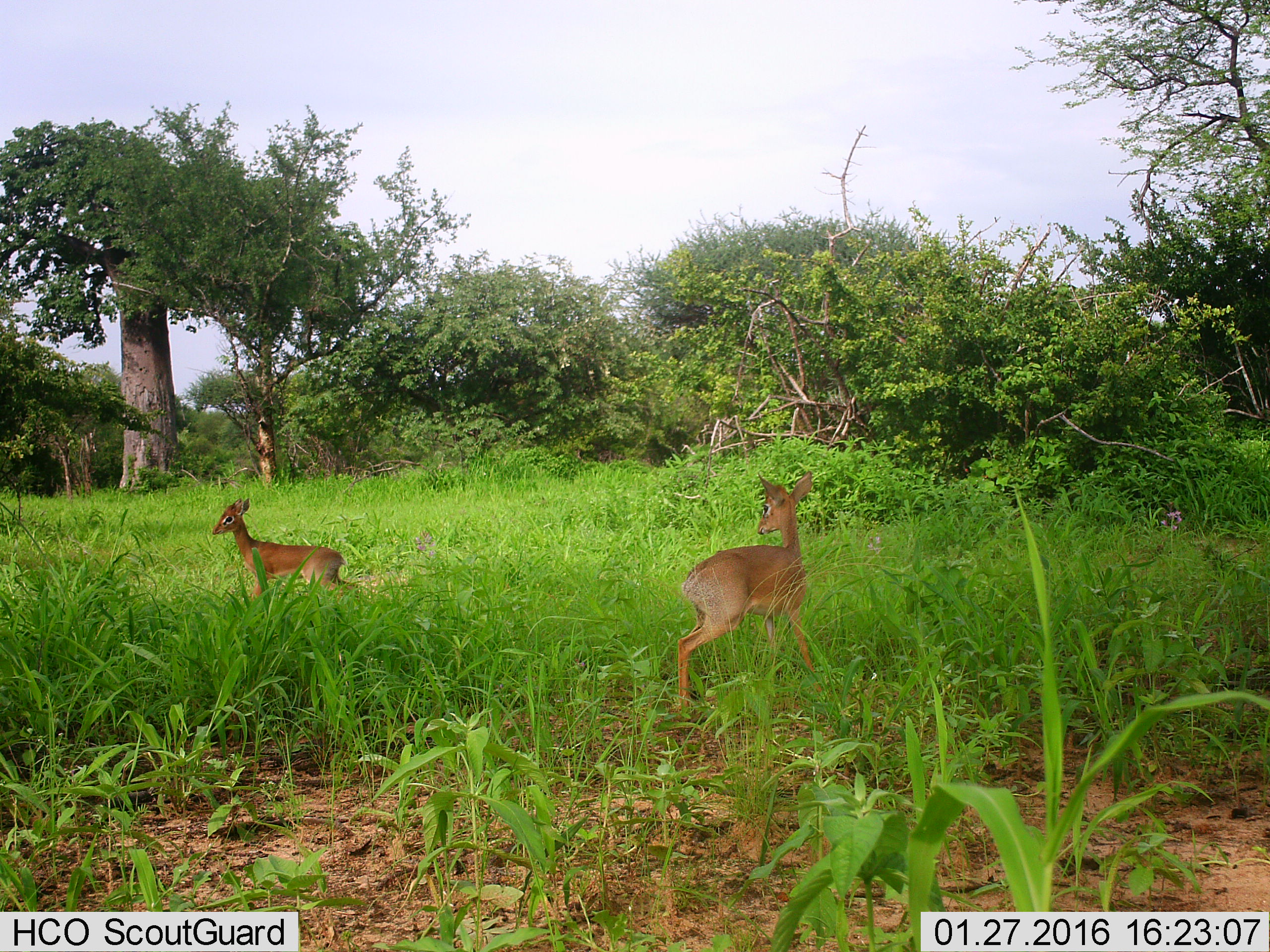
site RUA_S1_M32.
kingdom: Animalia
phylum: Chordata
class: Mammalia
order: Artiodactyla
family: Bovidae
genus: Madoqua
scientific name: Madoqua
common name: dik-dik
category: dikdik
Dikdik (dik-dik) (Madoqua), count 2. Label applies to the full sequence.